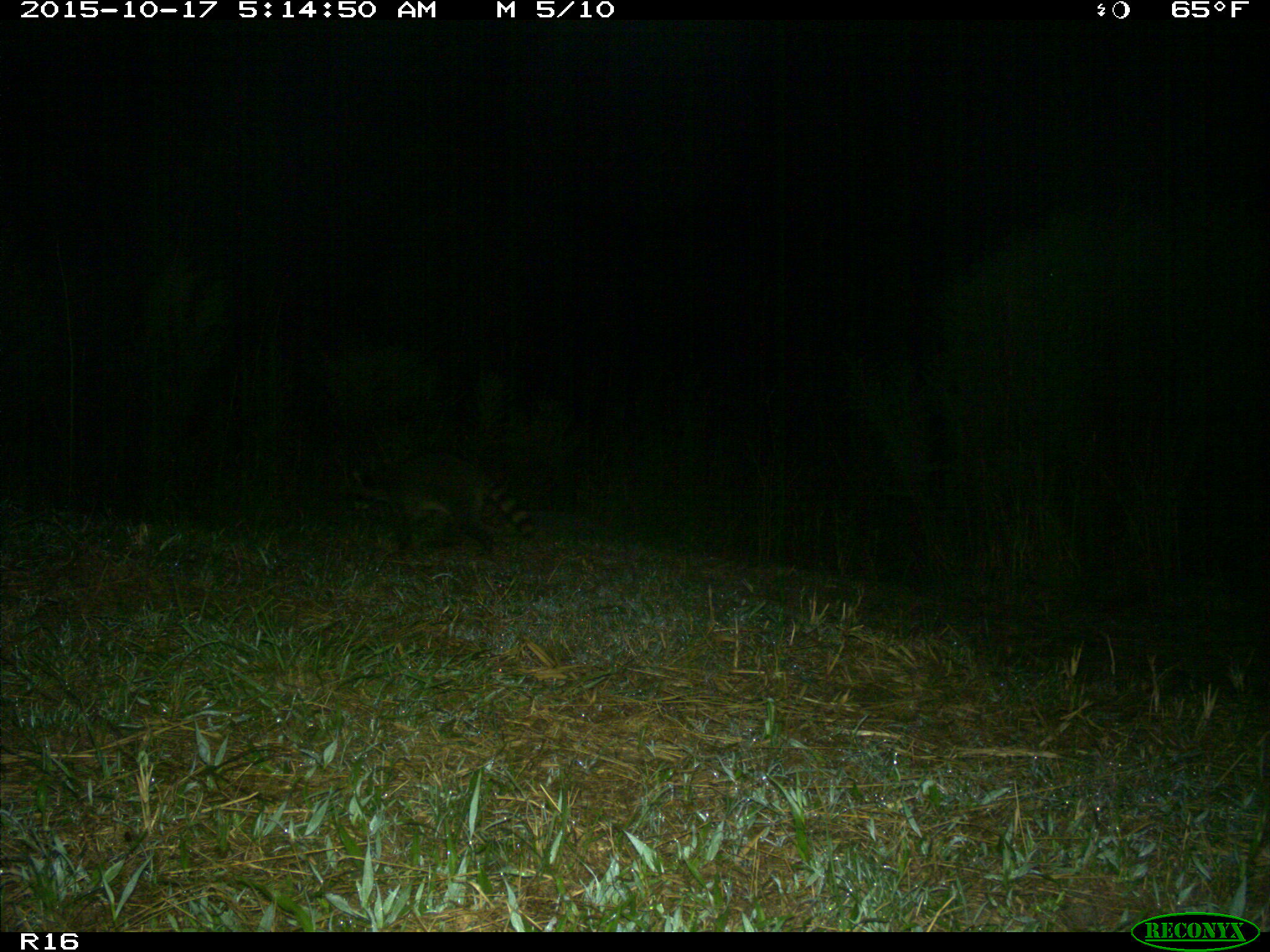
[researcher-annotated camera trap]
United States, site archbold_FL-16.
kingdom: Animalia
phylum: Chordata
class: Mammalia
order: Carnivora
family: Procyonidae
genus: Procyon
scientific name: Procyon lotor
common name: common raccoon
Procyon lotor (common raccoon).